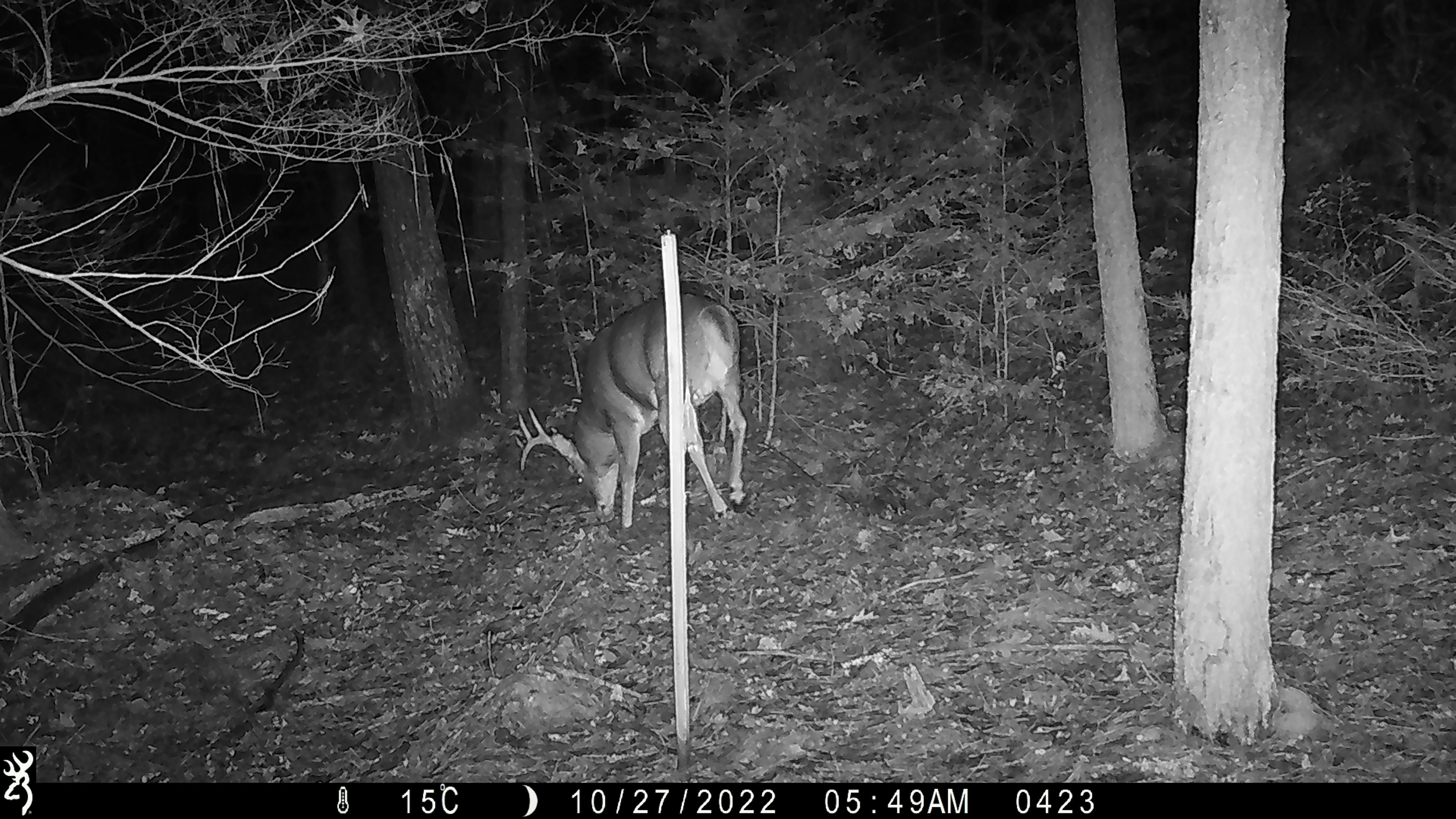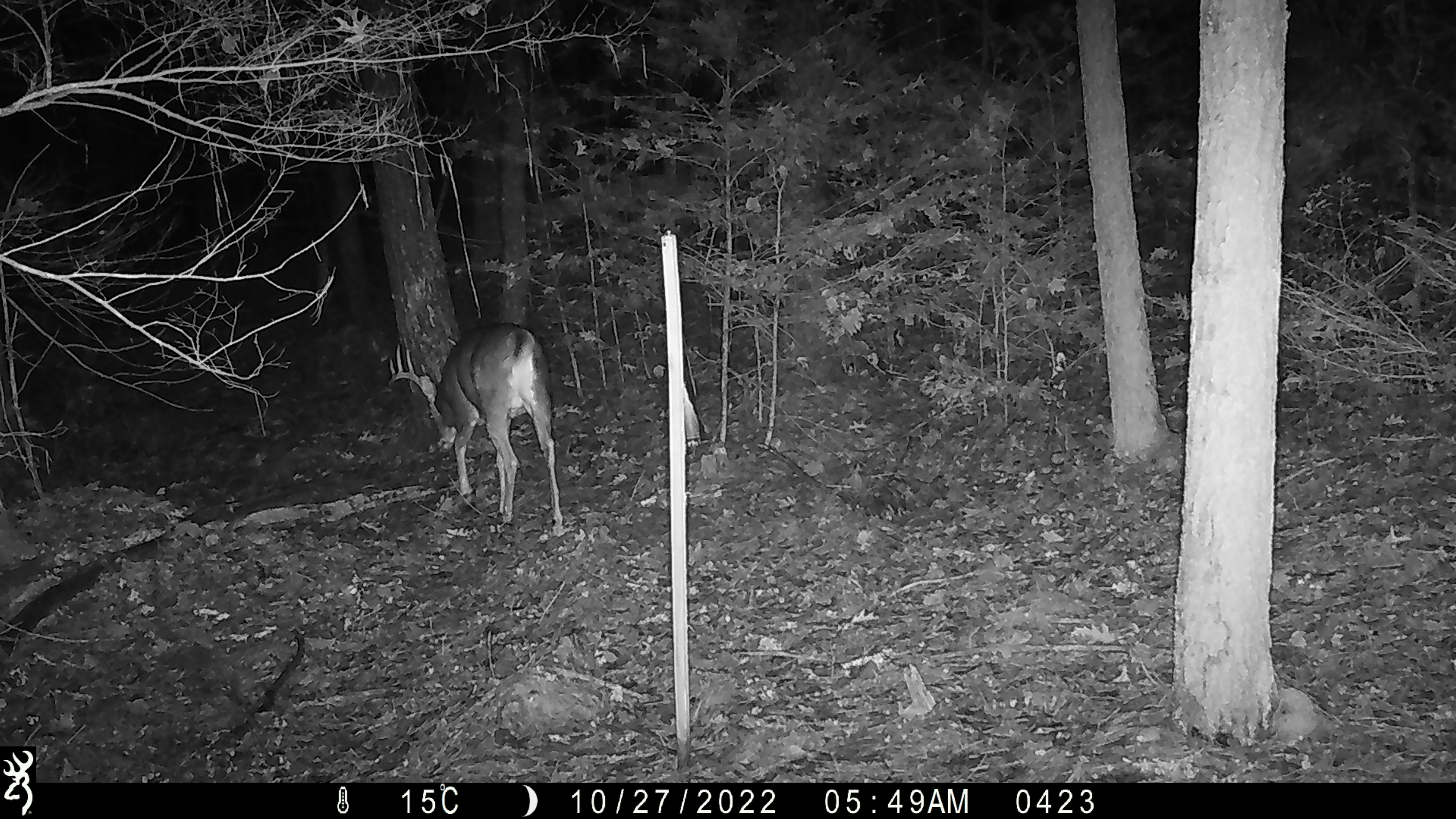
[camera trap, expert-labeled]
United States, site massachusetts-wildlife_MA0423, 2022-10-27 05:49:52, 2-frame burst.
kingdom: Animalia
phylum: Chordata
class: Mammalia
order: Artiodactyla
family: Cervidae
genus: Odocoileus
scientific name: Odocoileus virginianus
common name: white-tailed deer